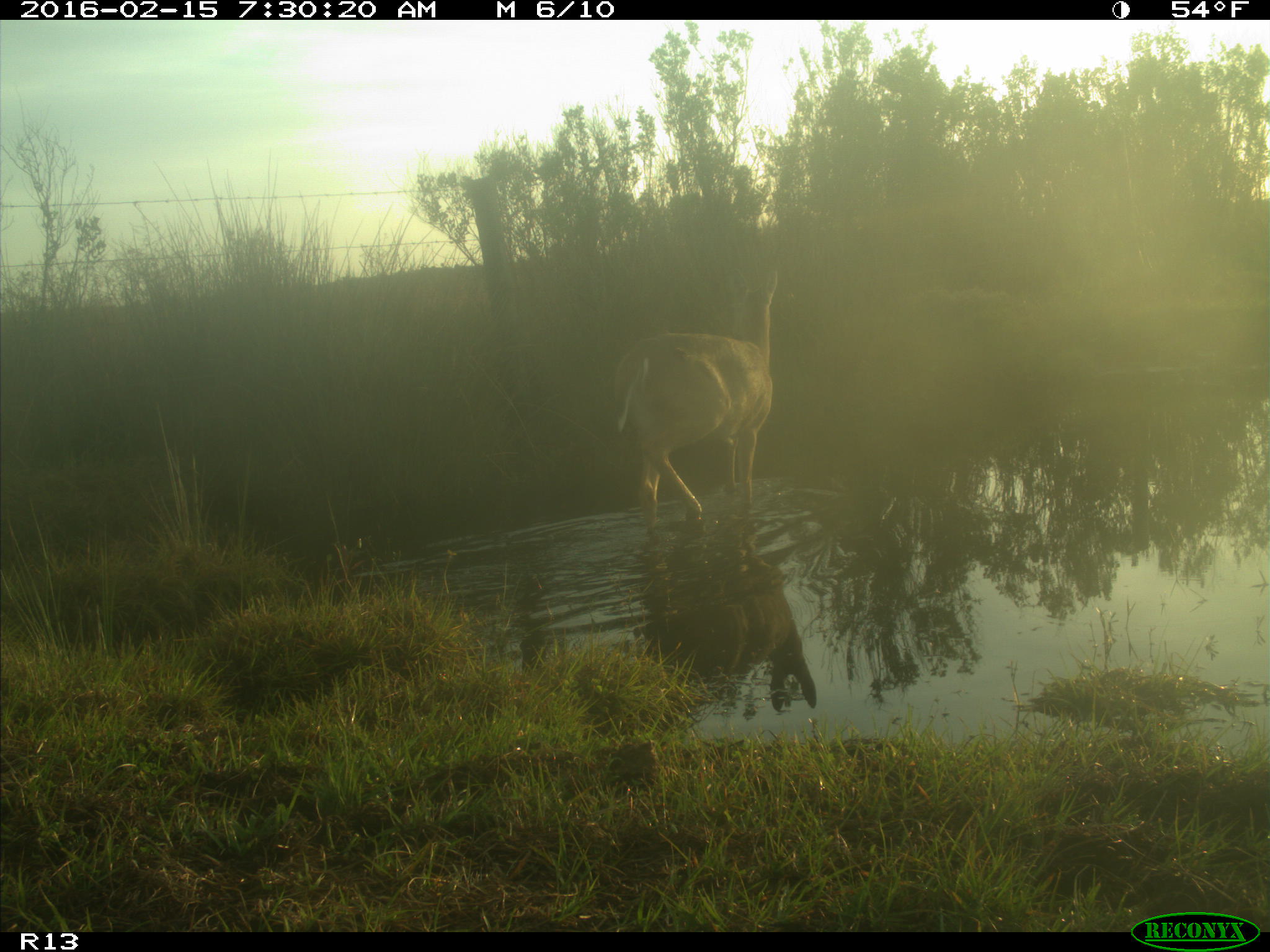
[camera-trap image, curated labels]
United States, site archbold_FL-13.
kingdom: Animalia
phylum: Chordata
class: Mammalia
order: Artiodactyla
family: Cervidae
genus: Odocoileus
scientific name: Odocoileus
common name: deer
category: unidentified deer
Unidentified deer (deer) (Odocoileus).